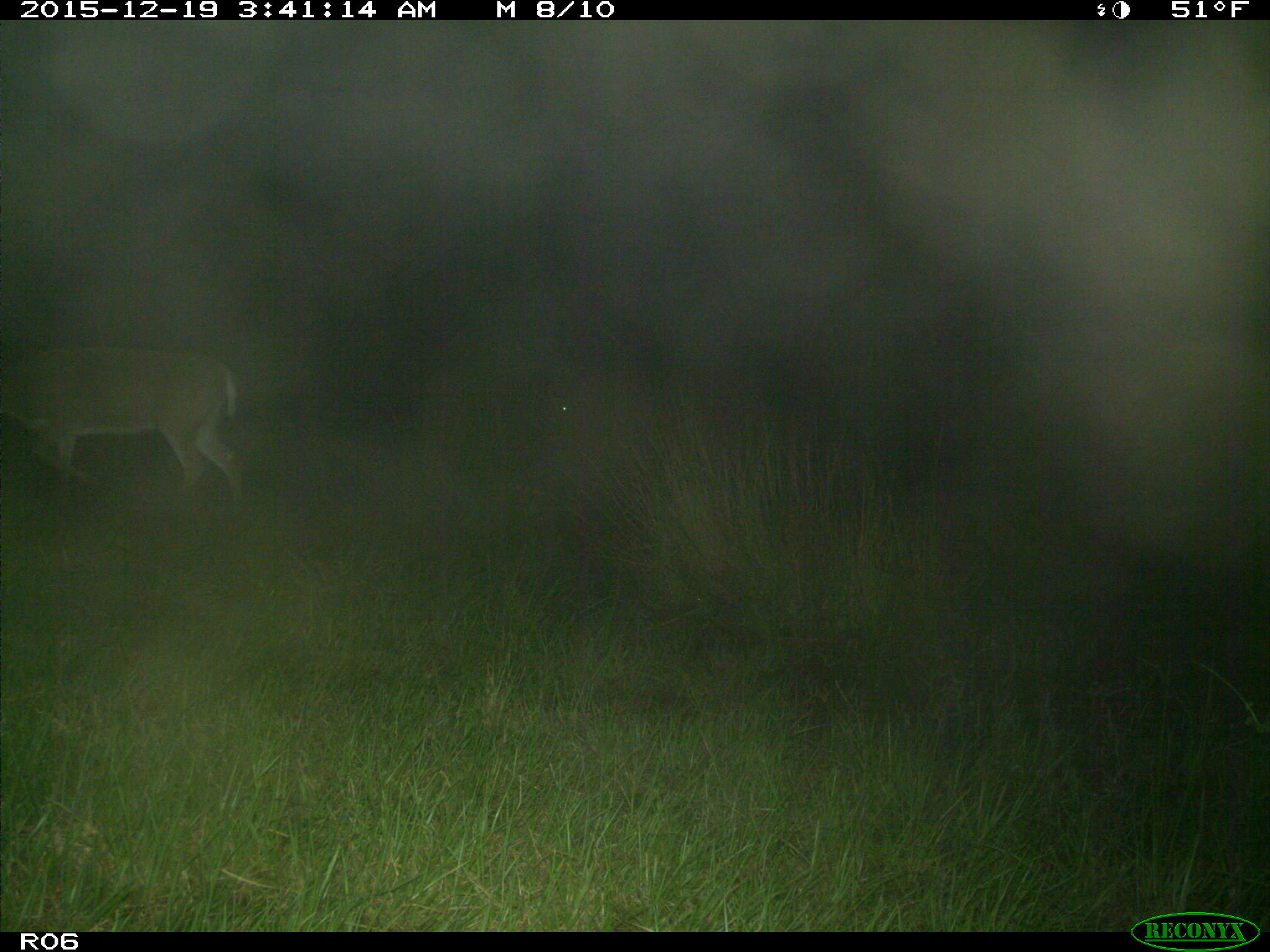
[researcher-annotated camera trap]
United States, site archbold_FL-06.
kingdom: Animalia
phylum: Chordata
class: Mammalia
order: Artiodactyla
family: Cervidae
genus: Odocoileus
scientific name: Odocoileus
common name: deer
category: unidentified deer